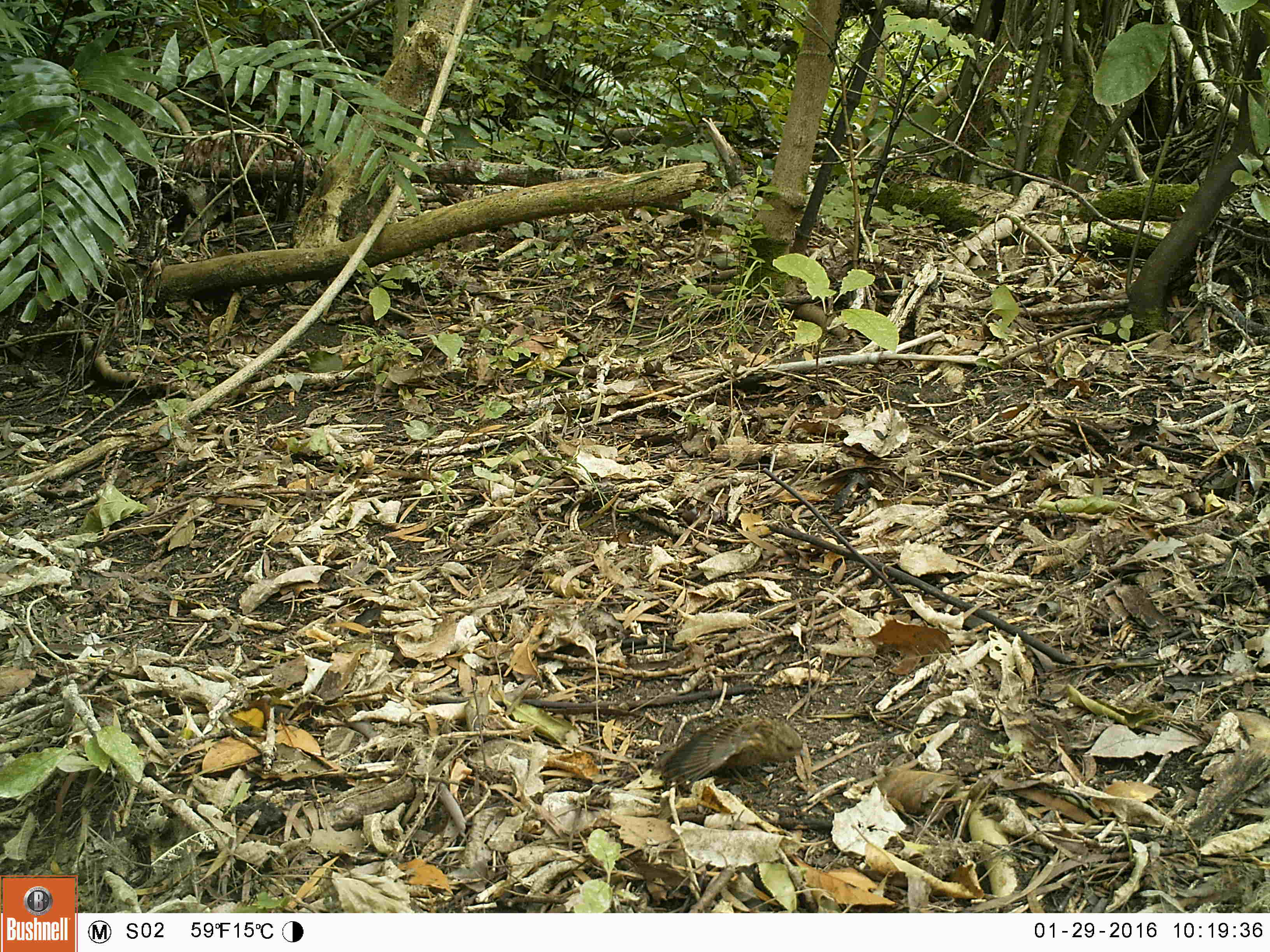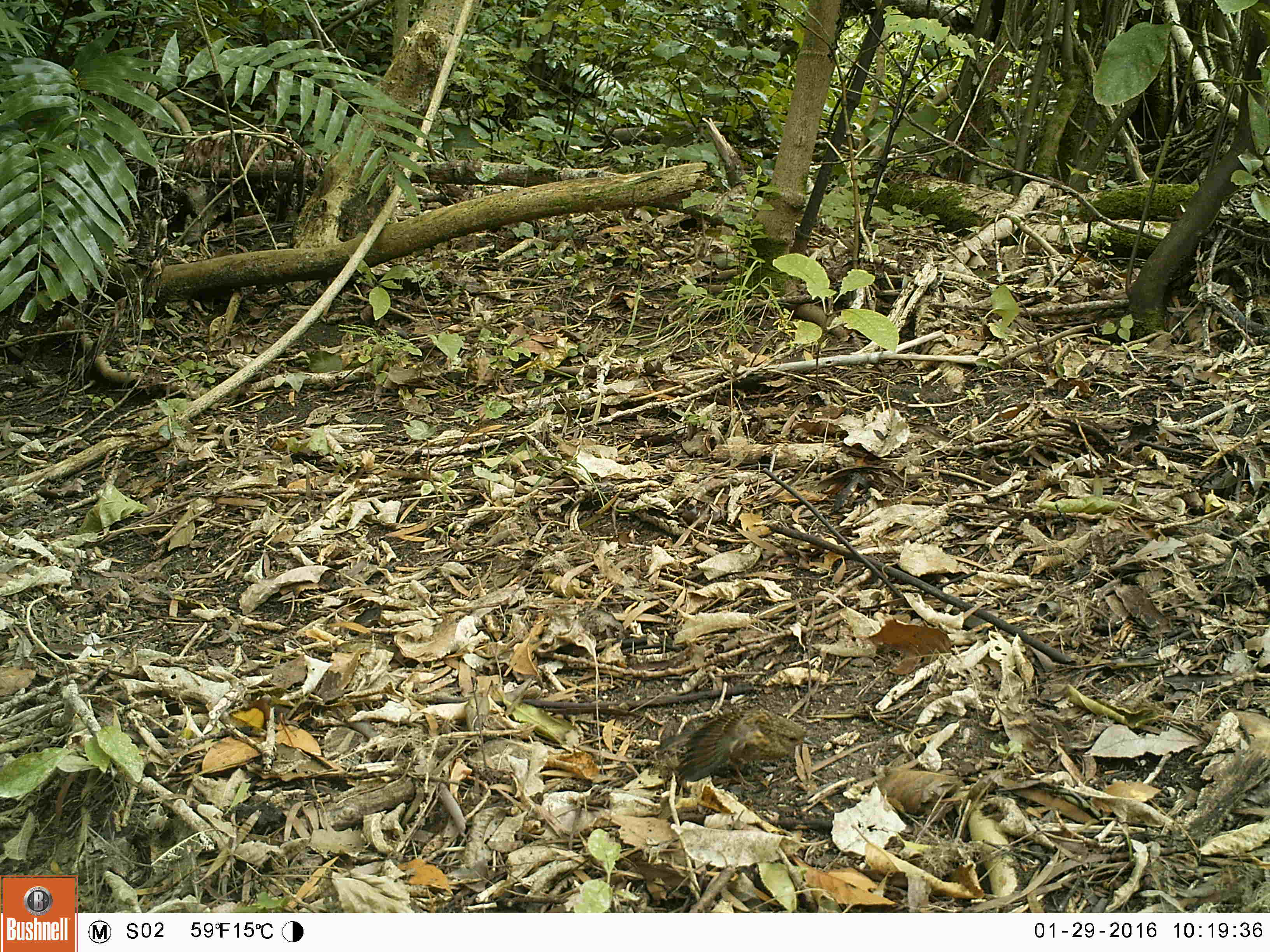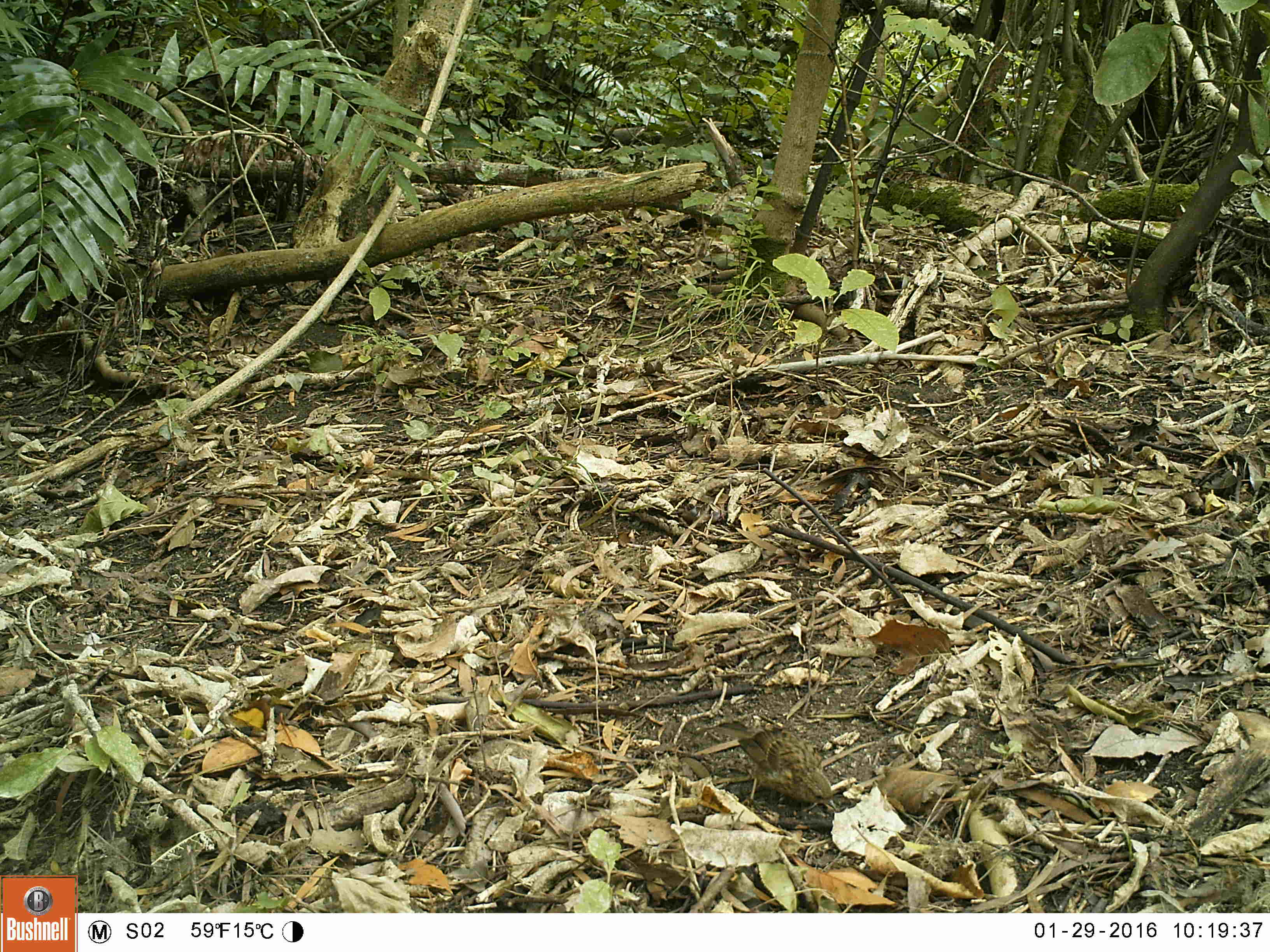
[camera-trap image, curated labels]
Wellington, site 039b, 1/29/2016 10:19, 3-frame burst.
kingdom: Animalia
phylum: Chordata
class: Aves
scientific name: Aves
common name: bird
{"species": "bird (Aves)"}